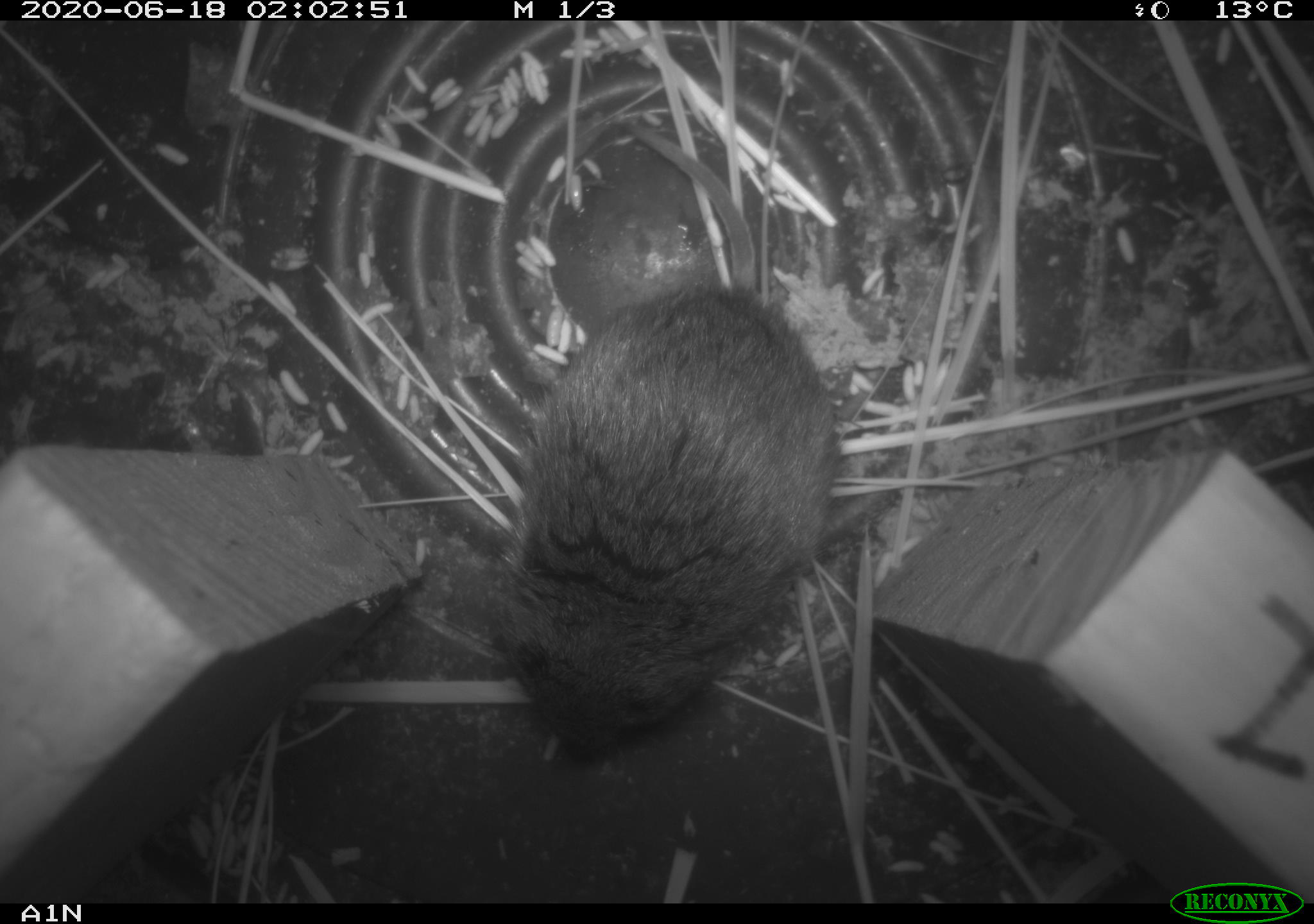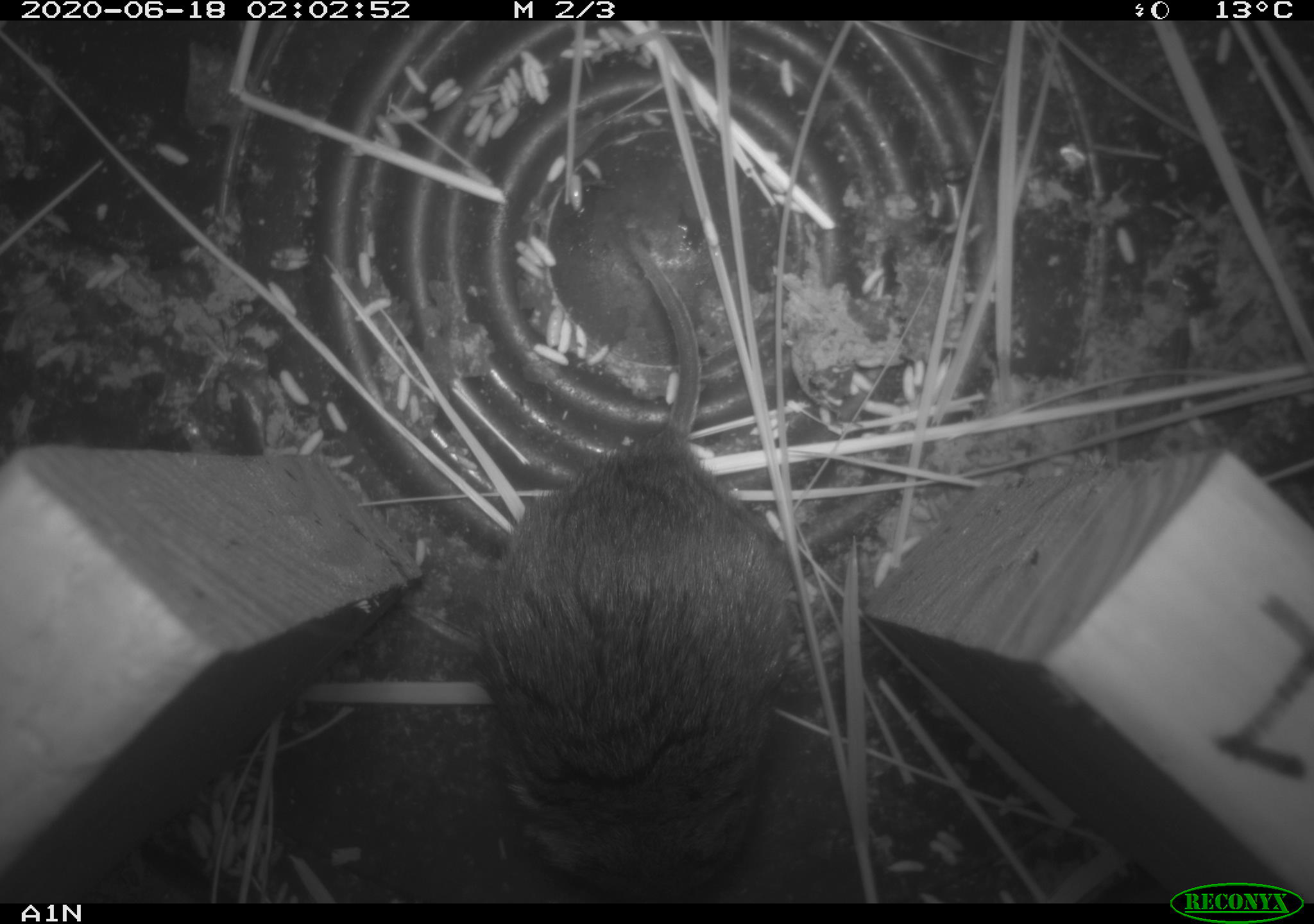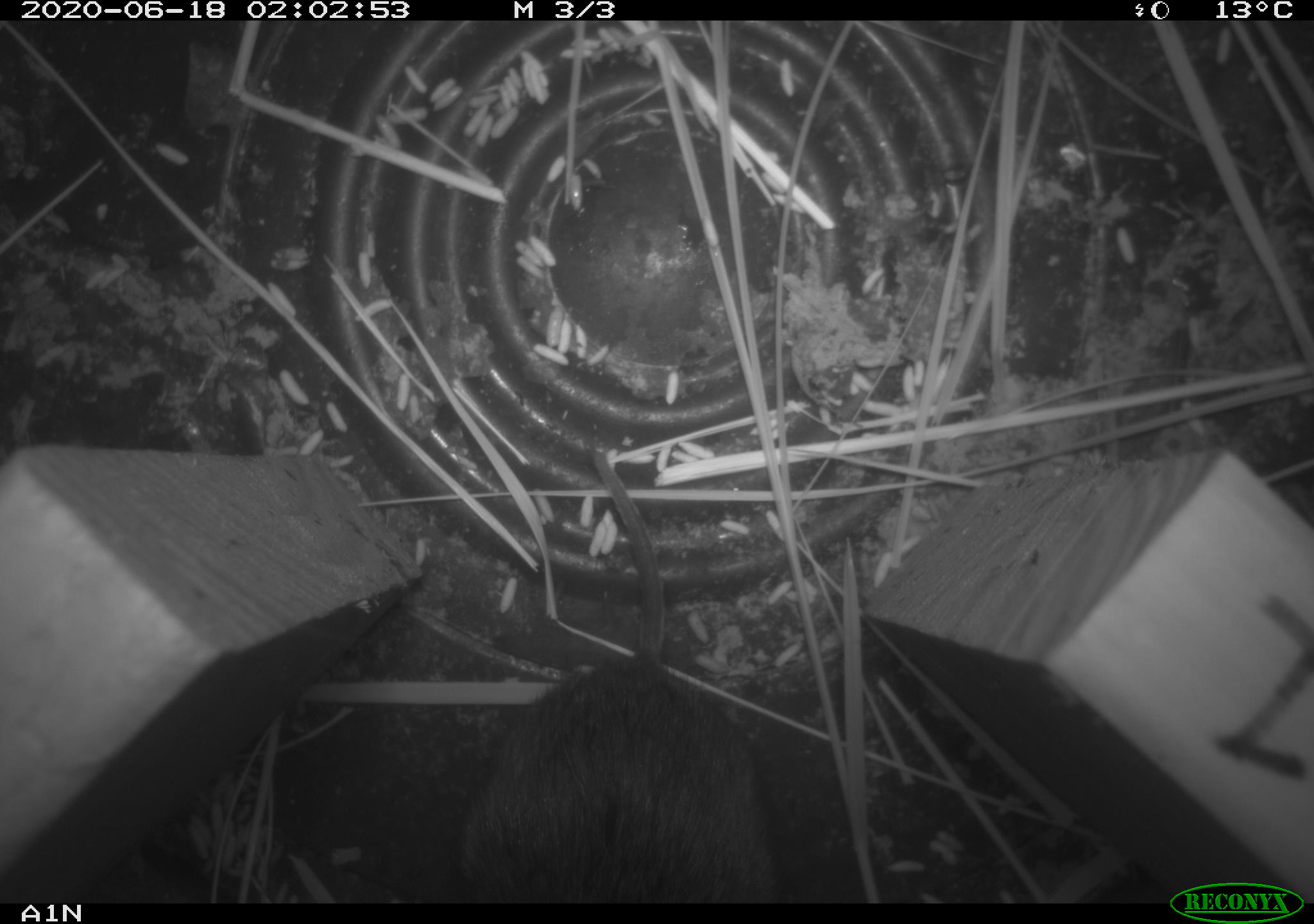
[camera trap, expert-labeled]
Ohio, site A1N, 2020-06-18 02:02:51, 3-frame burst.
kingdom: Animalia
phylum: Chordata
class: Mammalia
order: Rodentia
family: Cricetidae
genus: Microtus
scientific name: Microtus pennsylvanicus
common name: meadow vole